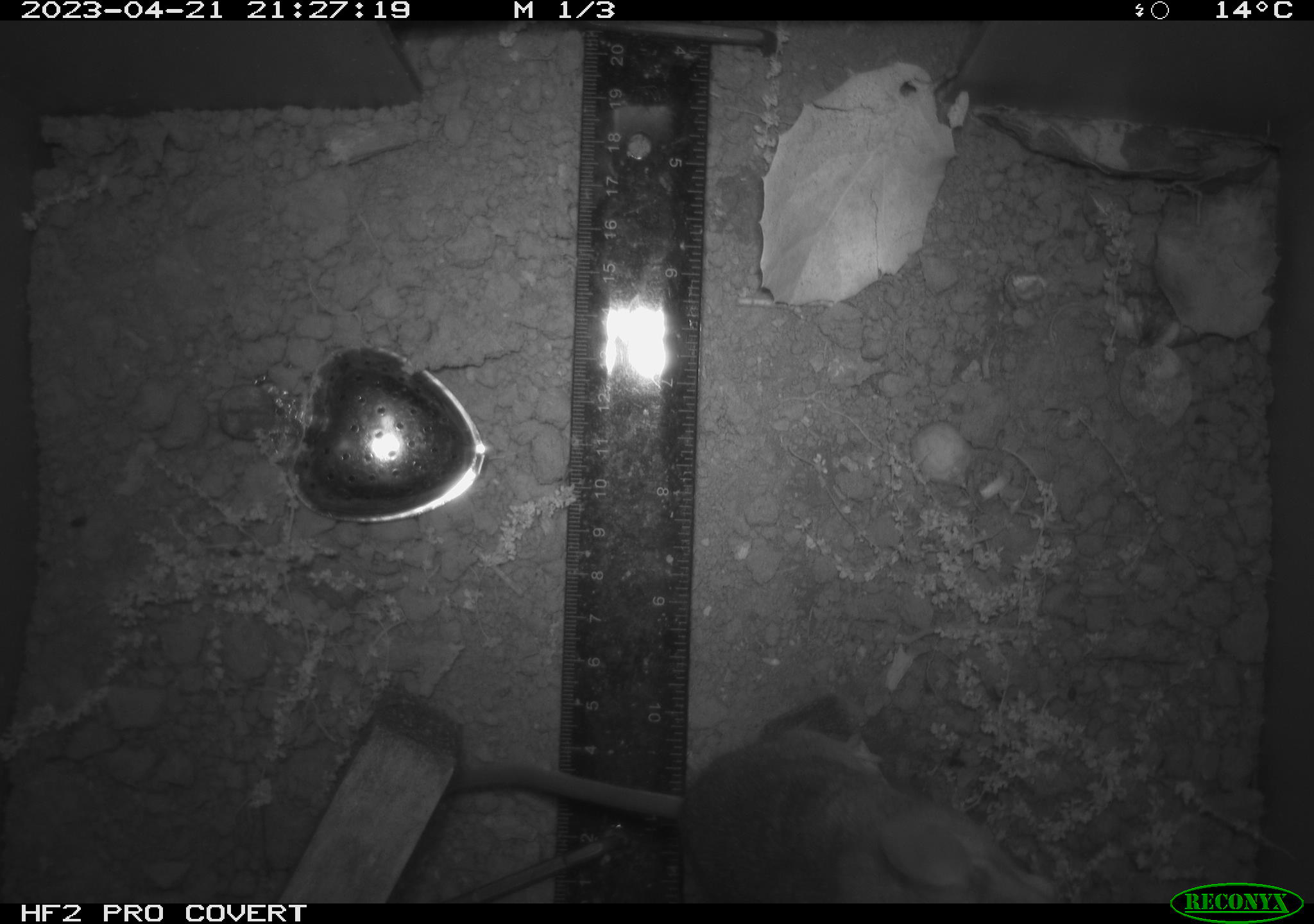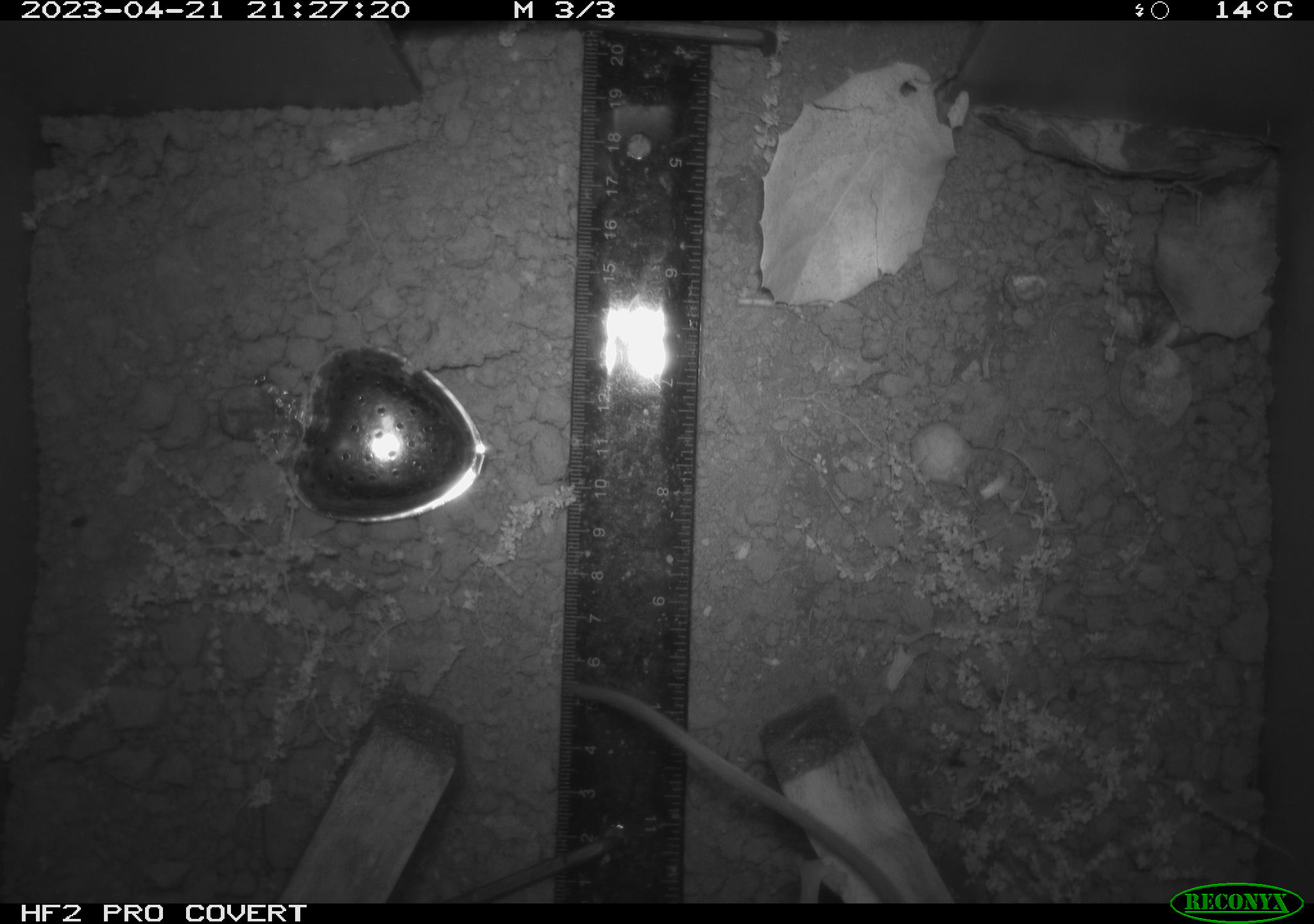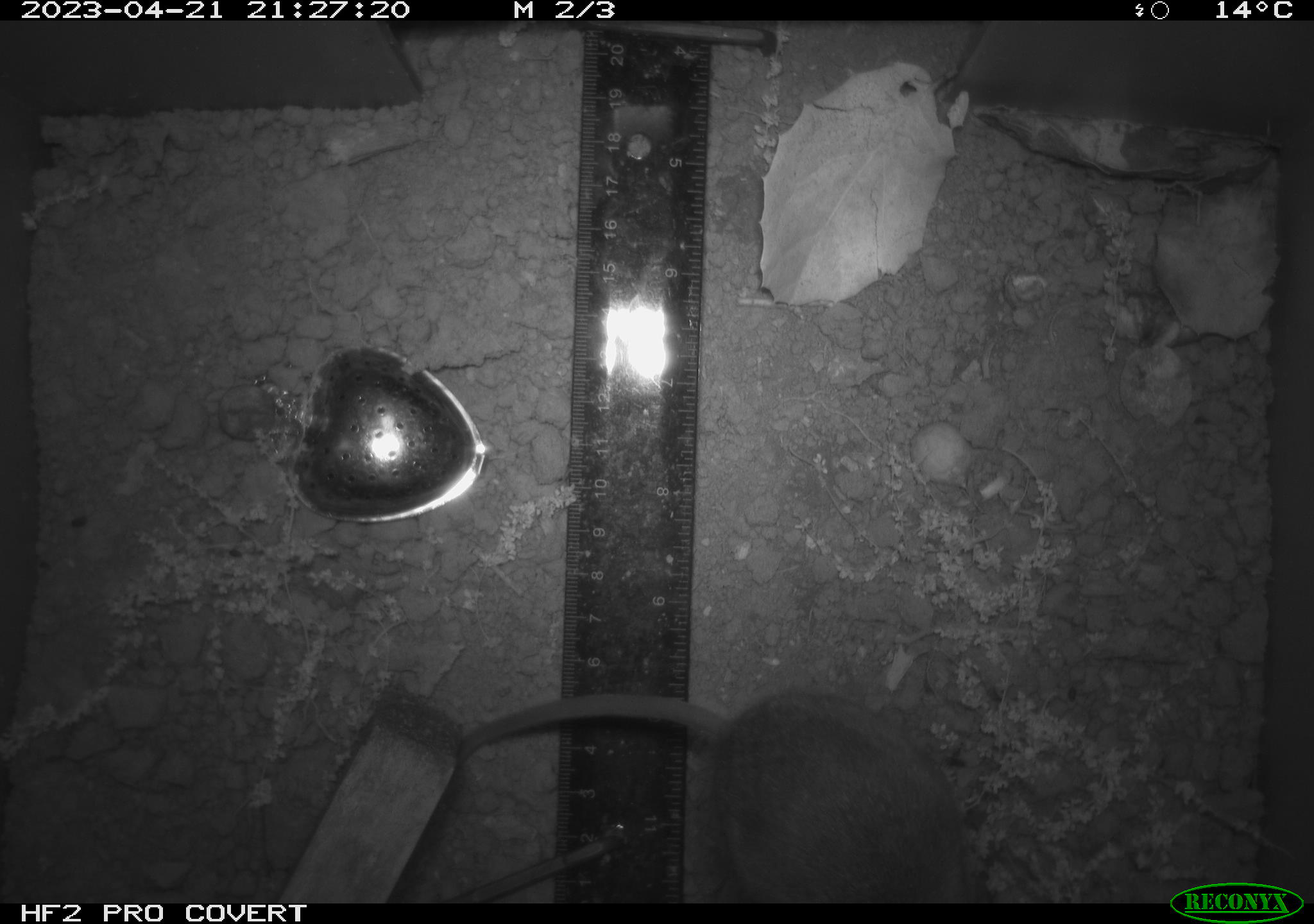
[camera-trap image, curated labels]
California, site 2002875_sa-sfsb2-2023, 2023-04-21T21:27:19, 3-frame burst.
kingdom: Animalia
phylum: Chordata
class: Mammalia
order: Rodentia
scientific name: Rodentia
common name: mouse species